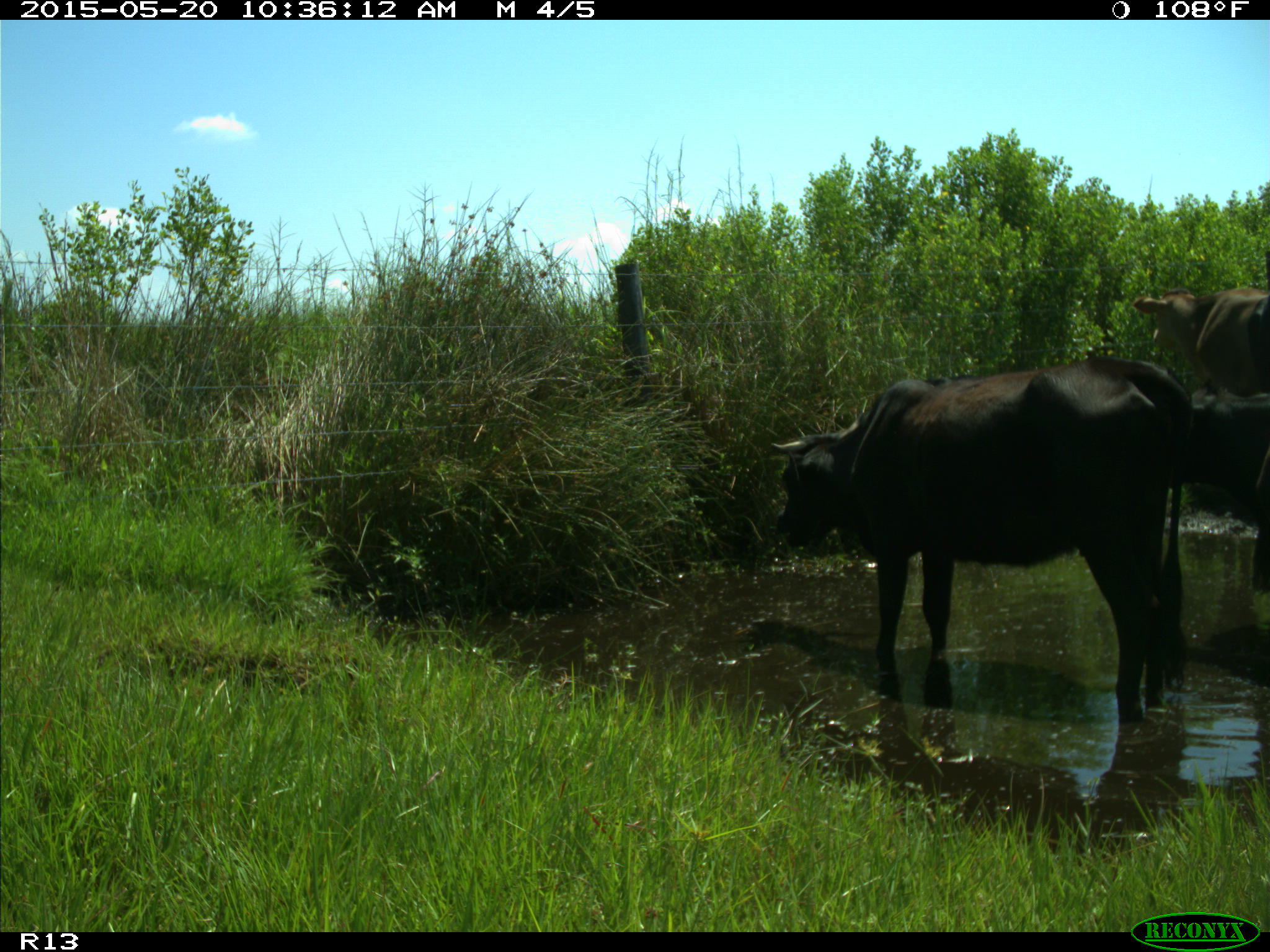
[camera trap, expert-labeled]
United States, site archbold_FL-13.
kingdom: Animalia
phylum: Chordata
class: Mammalia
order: Artiodactyla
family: Bovidae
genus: Bos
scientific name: Bos taurus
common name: domestic cow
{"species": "Bos taurus (domestic cow)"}